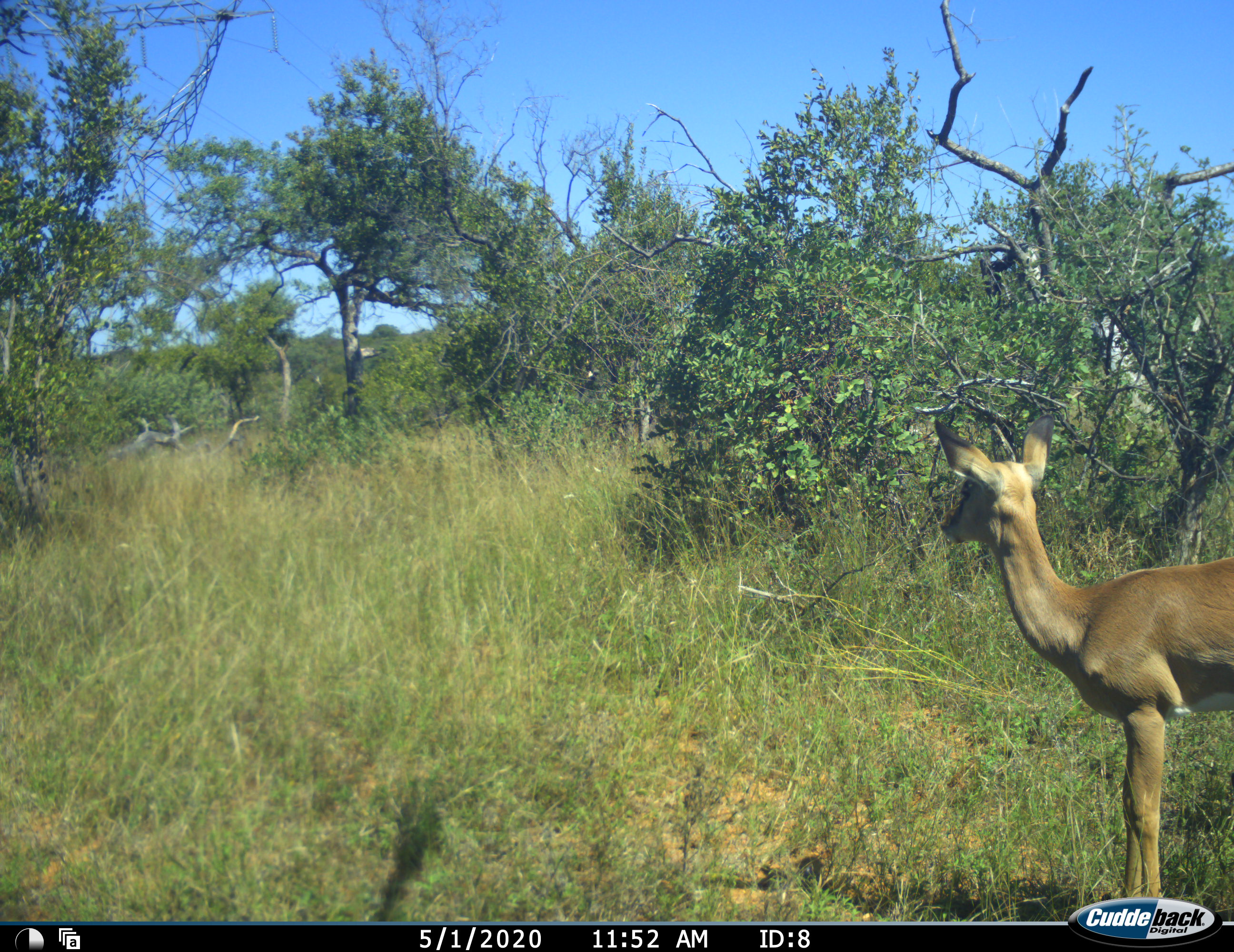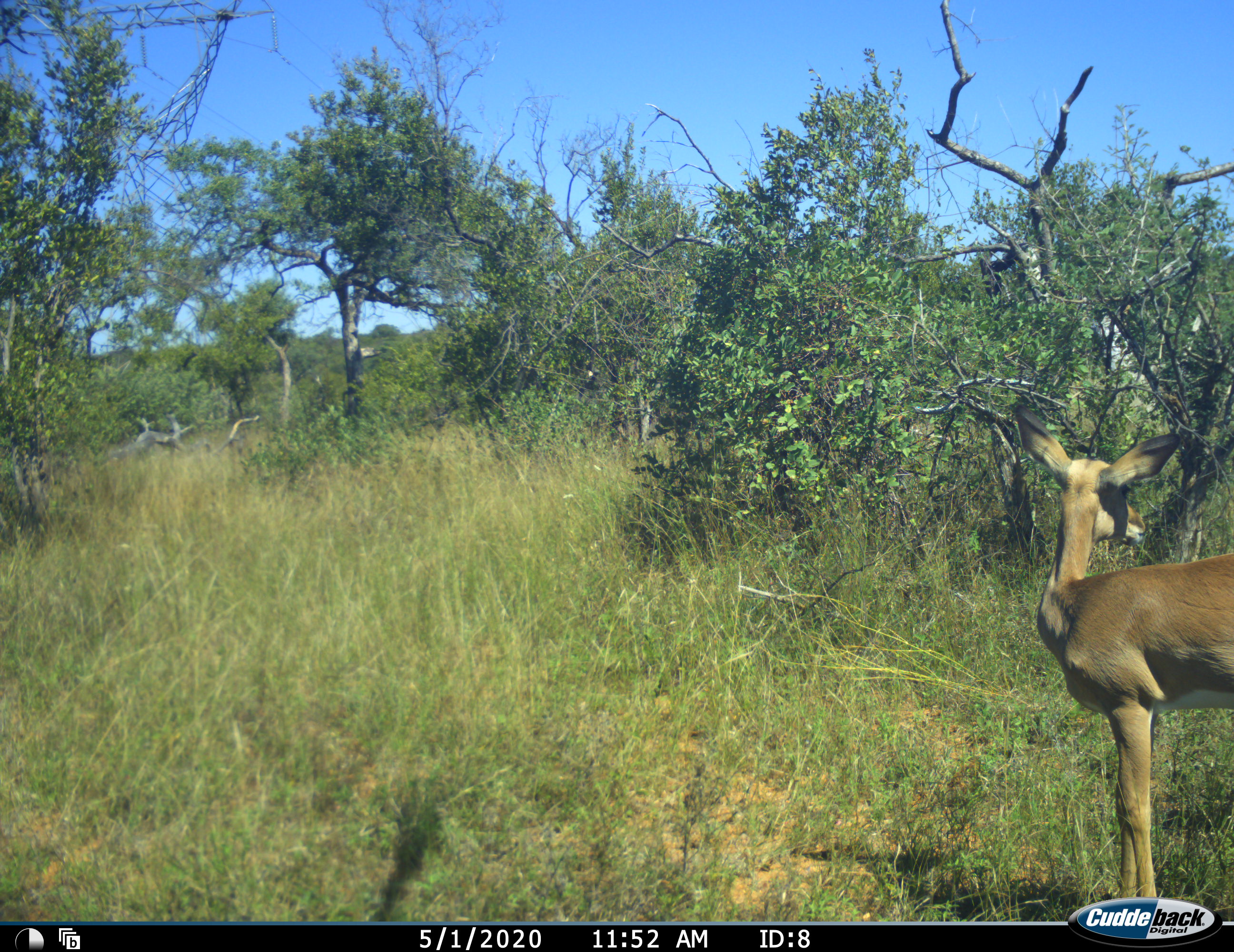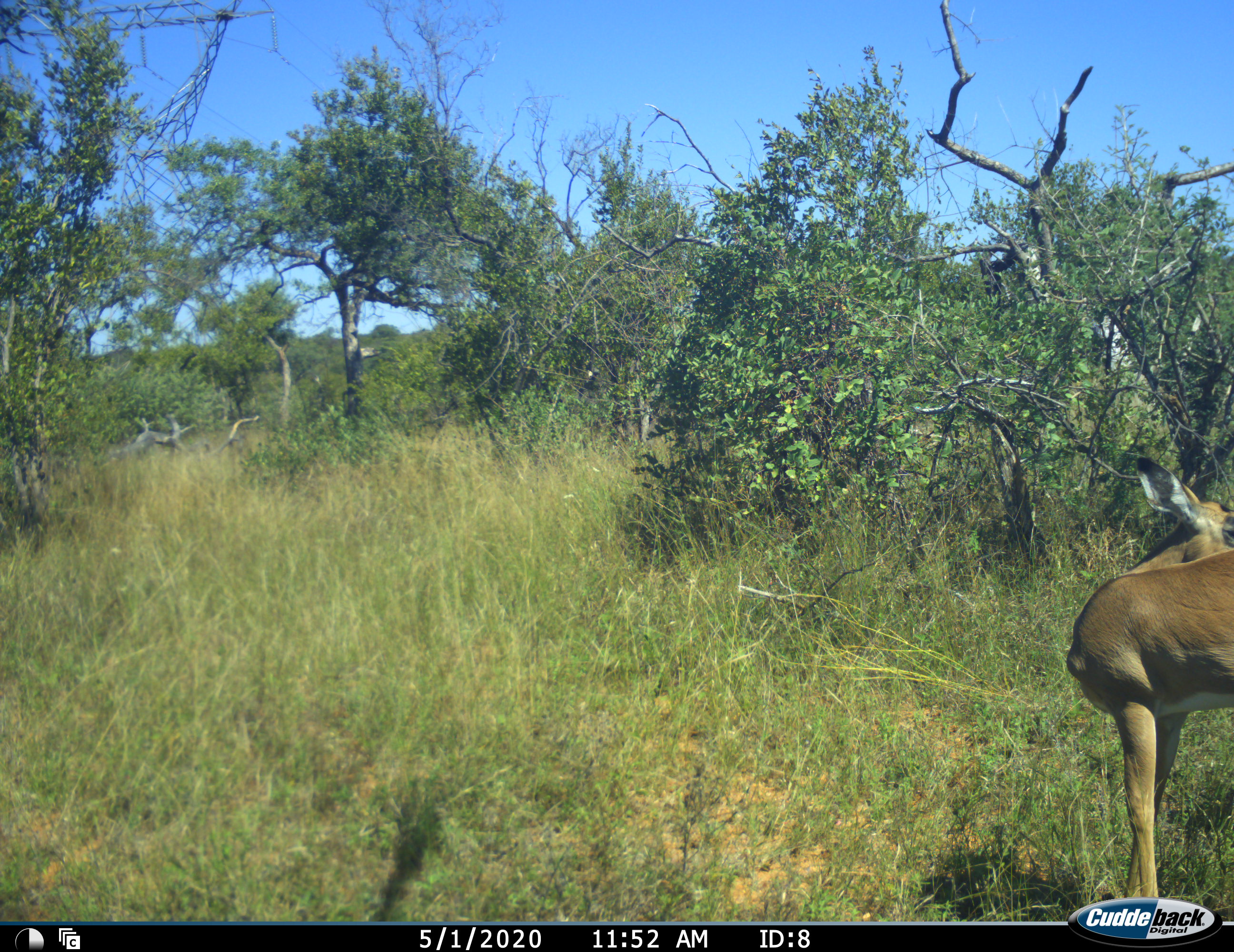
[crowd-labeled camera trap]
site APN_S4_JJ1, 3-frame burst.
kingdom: Animalia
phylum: Chordata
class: Mammalia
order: Artiodactyla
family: Bovidae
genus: Aepyceros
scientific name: Aepyceros melampus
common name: impala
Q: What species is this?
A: Impala (Aepyceros melampus).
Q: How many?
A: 1.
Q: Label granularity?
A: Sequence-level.